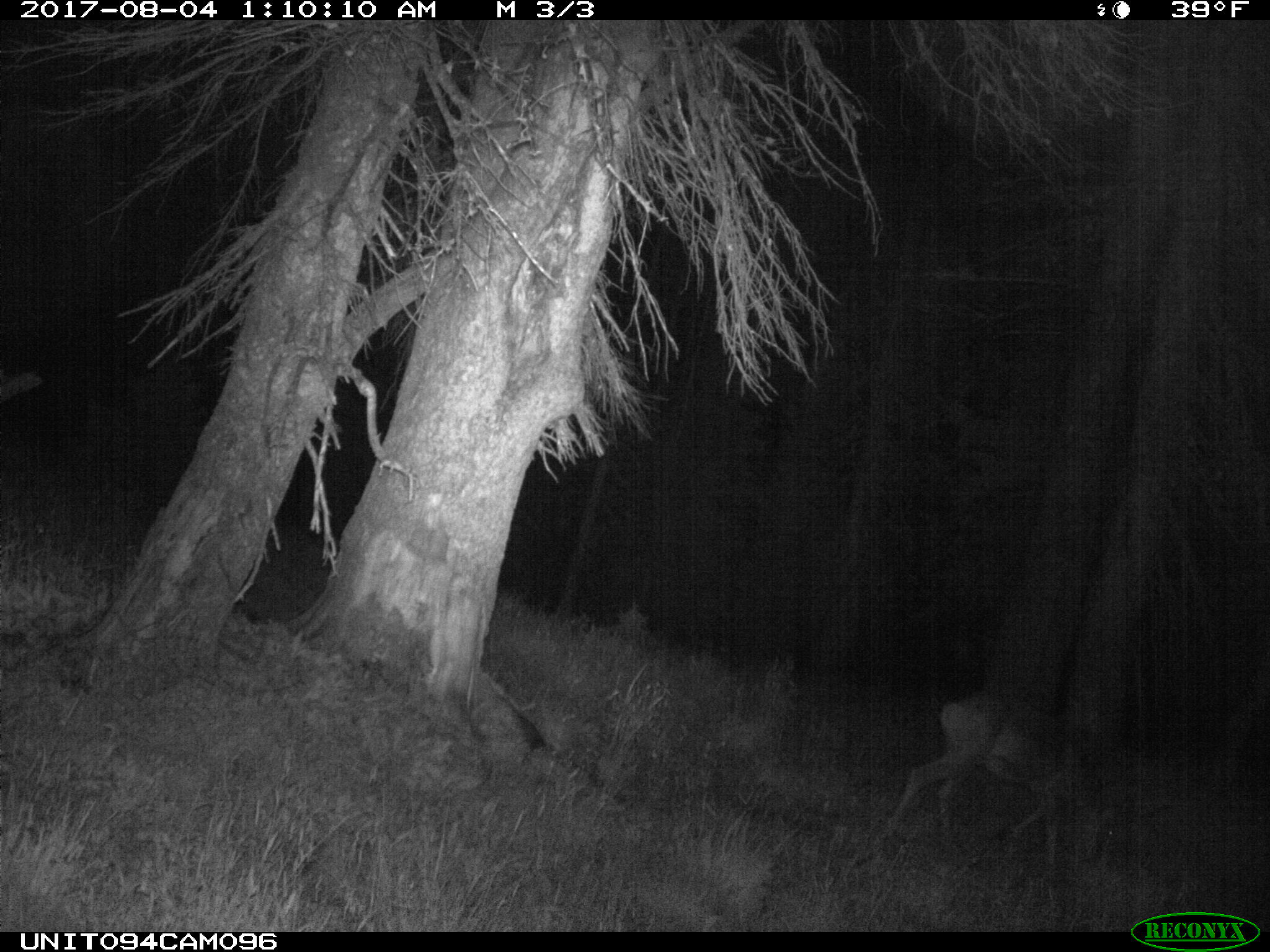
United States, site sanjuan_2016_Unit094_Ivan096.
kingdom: Animalia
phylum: Chordata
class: Mammalia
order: Artiodactyla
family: Cervidae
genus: Odocoileus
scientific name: Odocoileus hemionus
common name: mule deer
Odocoileus hemionus (mule deer).